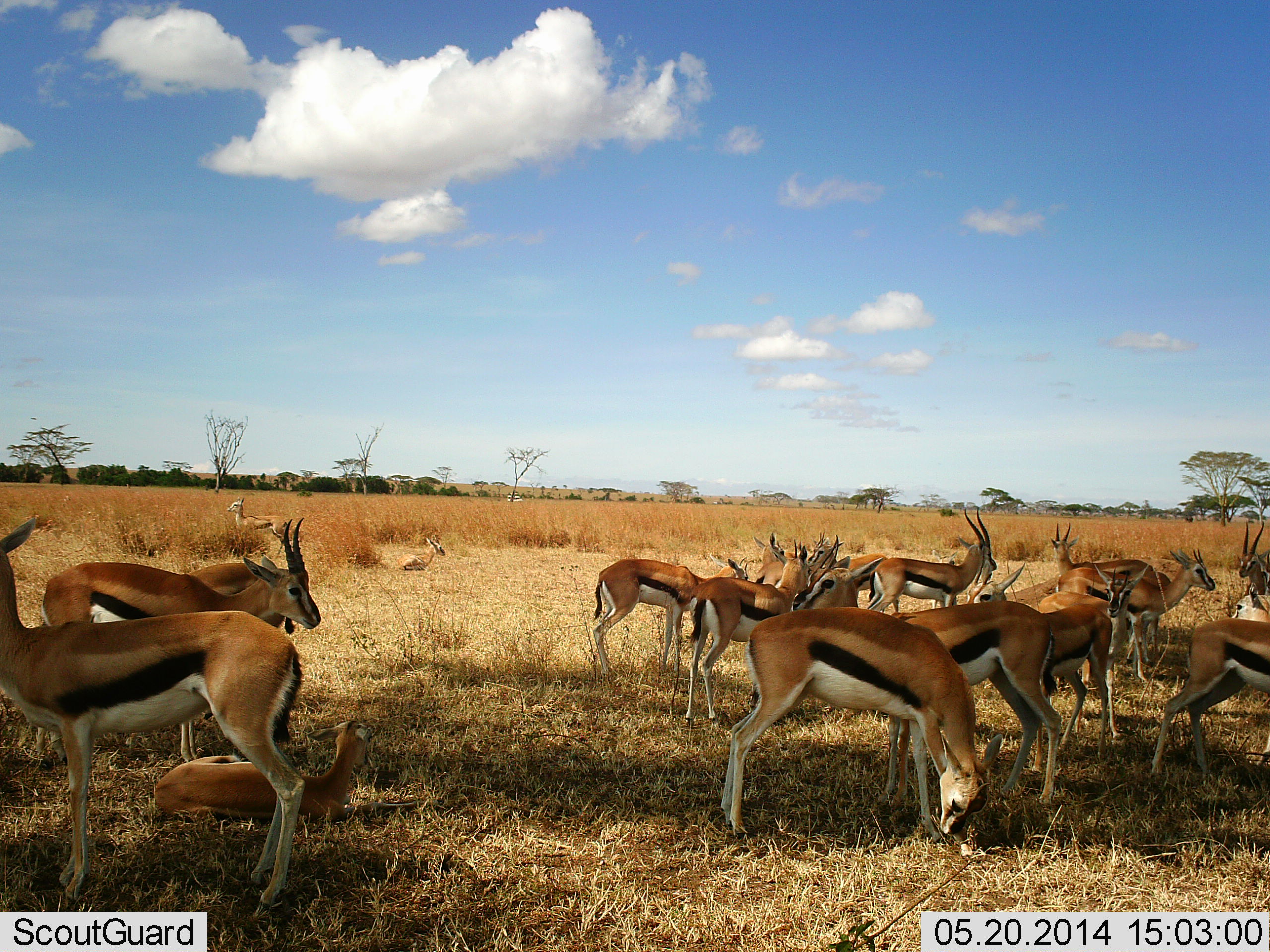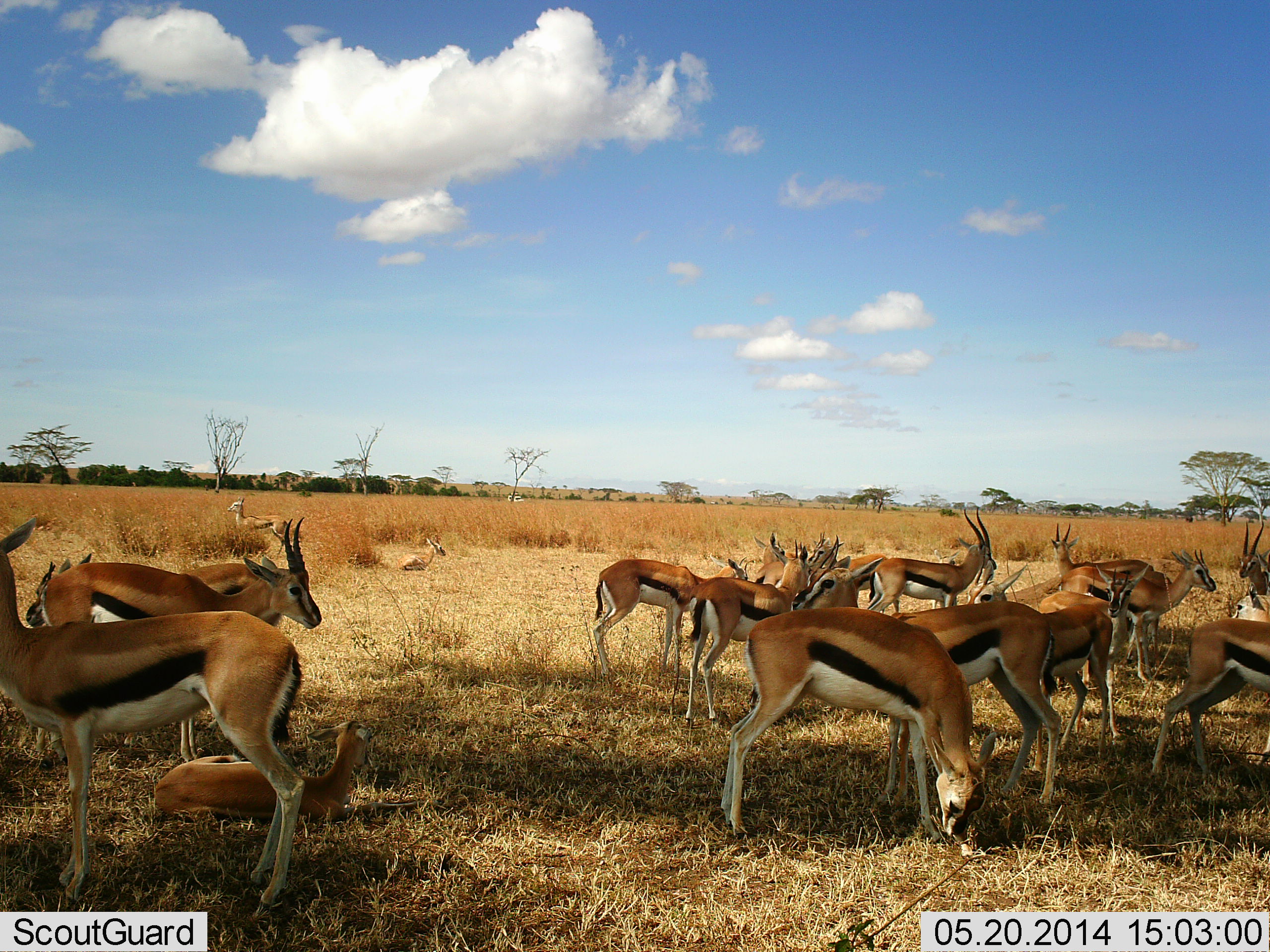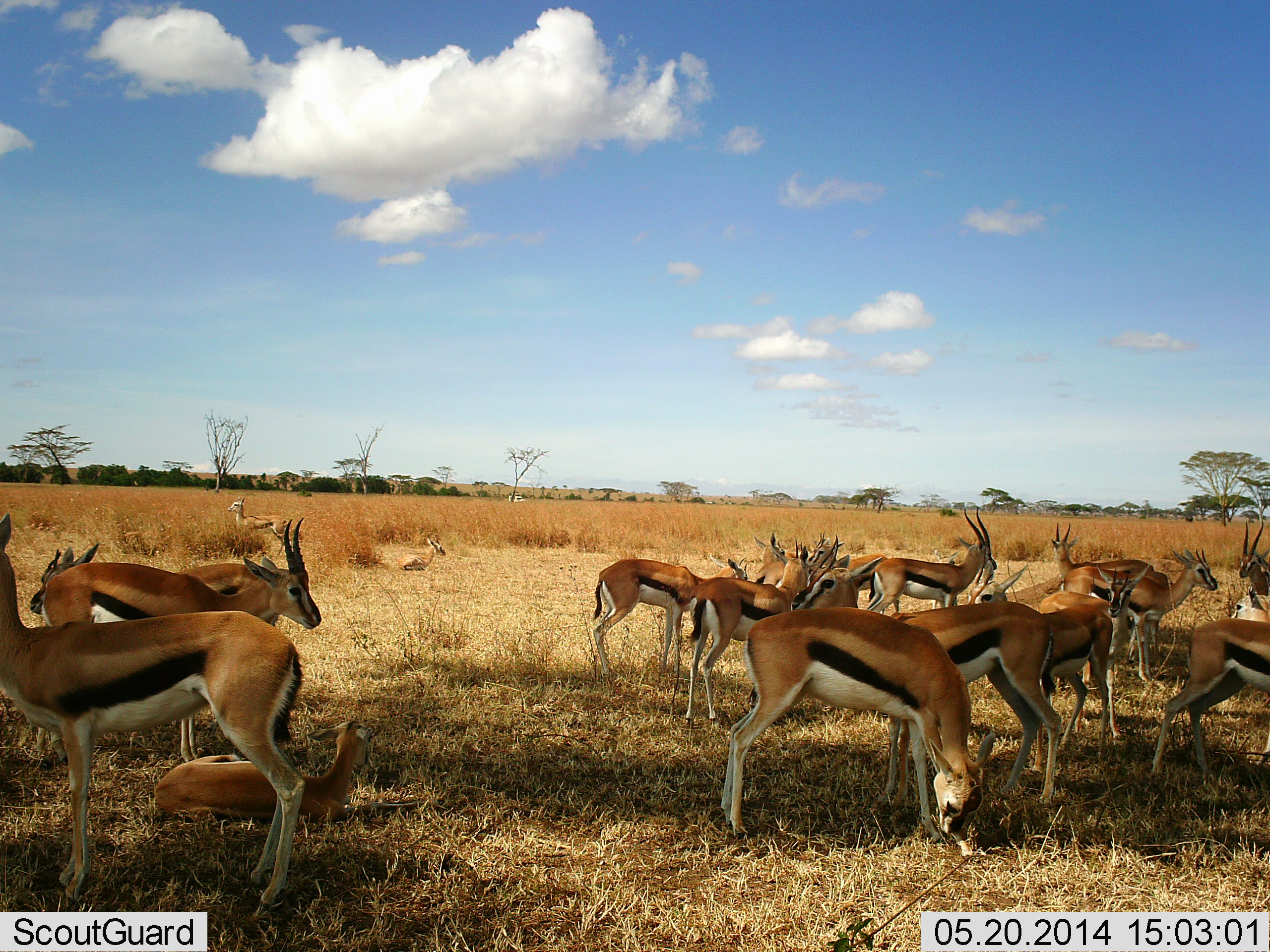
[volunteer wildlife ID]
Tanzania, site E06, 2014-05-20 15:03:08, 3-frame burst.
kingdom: Animalia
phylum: Chordata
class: Mammalia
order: Artiodactyla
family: Bovidae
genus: Eudorcas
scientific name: Eudorcas thomsonii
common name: thomson's gazelle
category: gazellethomsons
Gazellethomsons (thomson's gazelle) (Eudorcas thomsonii), count 11-50. Behavior (volunteer vote fractions): standing 80%, resting 80%, moving 10%, interacting 0%. Young present (vote fraction): 40%. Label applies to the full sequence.